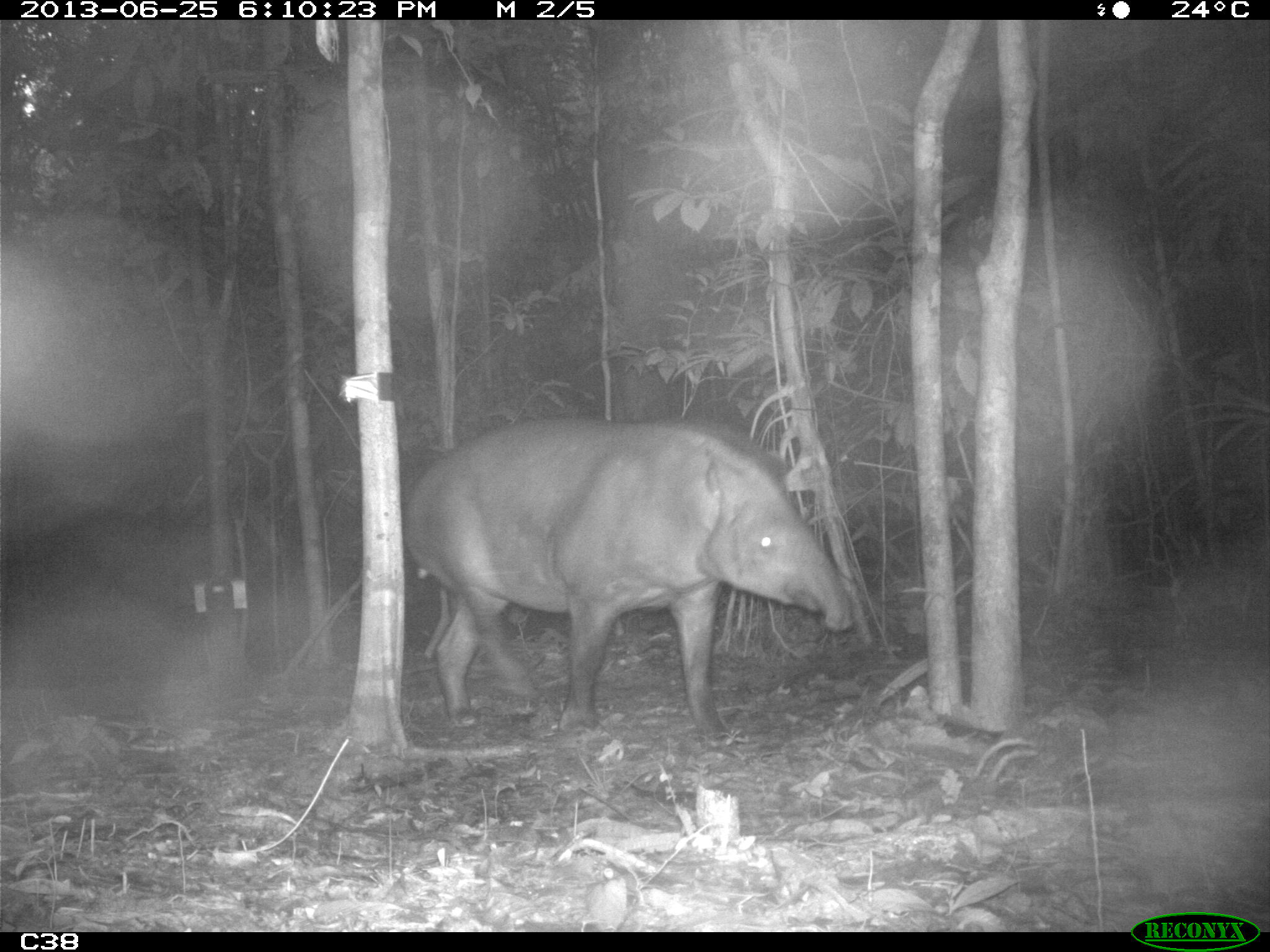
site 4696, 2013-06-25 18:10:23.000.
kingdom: Animalia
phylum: Chordata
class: Mammalia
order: Perissodactyla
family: Tapiridae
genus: Tapirus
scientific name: Tapirus terrestris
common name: south american tapir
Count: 2.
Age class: adult.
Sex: male.